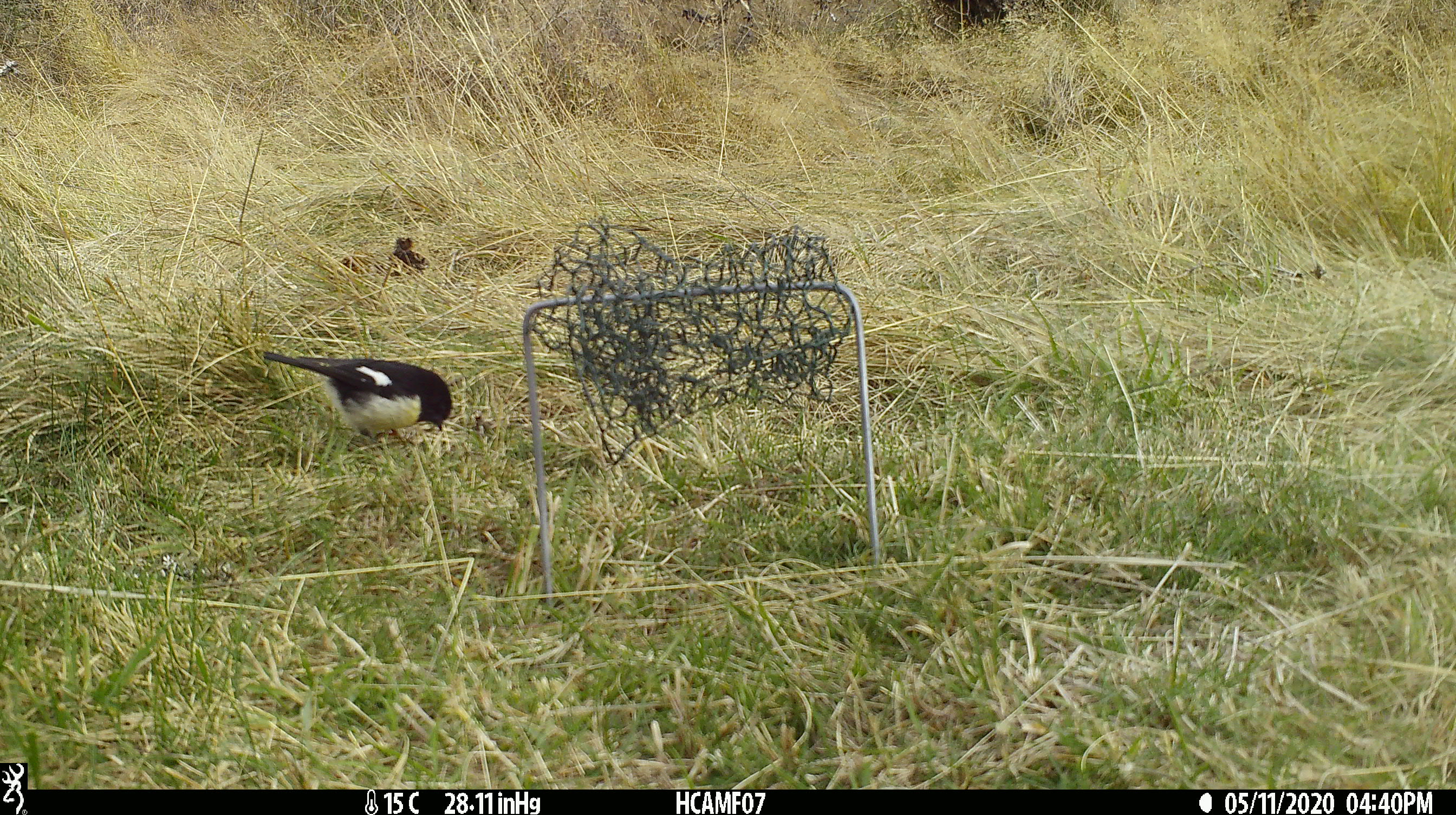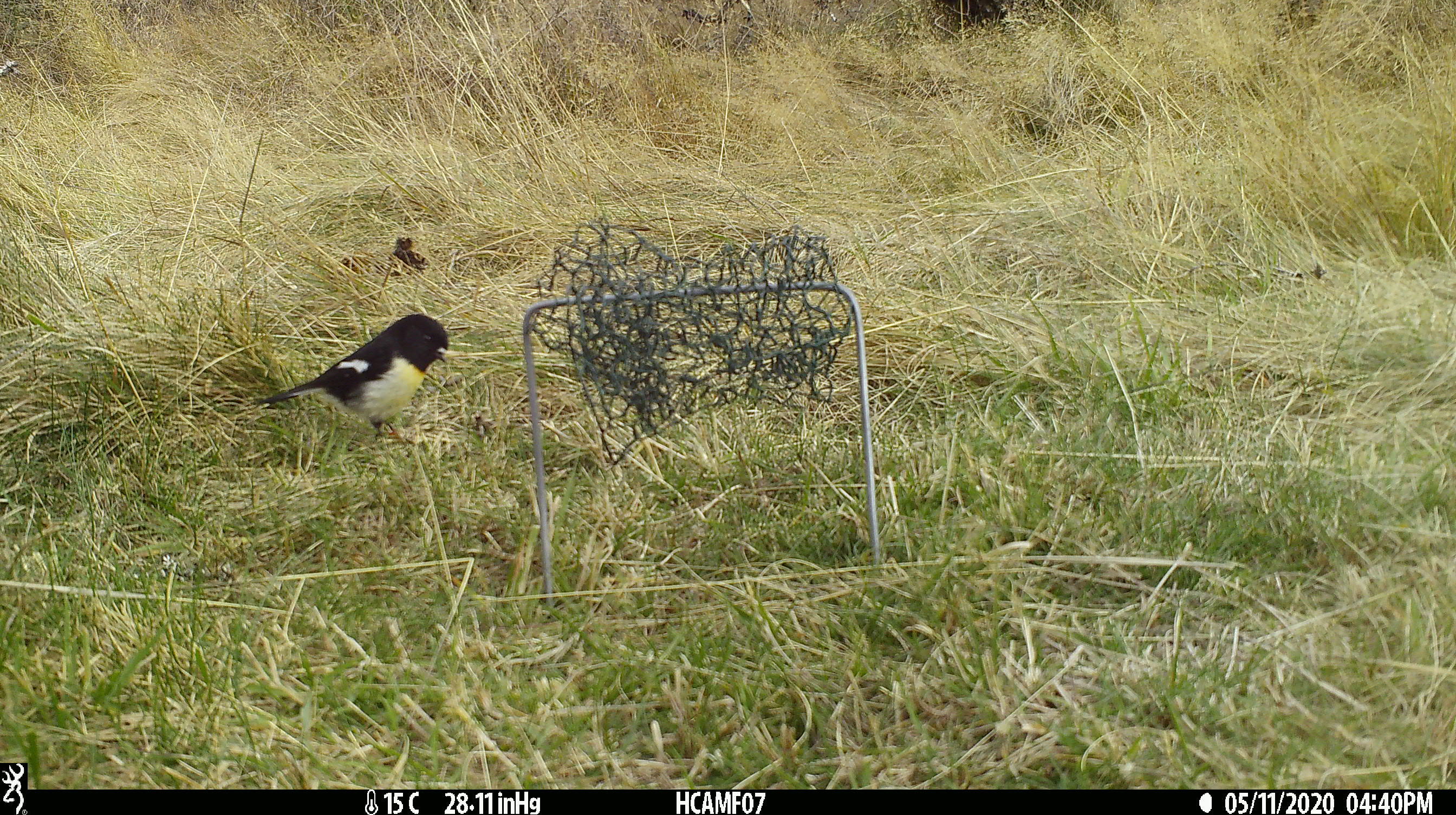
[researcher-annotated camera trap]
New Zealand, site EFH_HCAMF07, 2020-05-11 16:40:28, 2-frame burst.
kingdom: Animalia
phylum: Chordata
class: Aves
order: Passeriformes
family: Petroicidae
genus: Petroica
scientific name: Petroica macrocephala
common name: tomtit